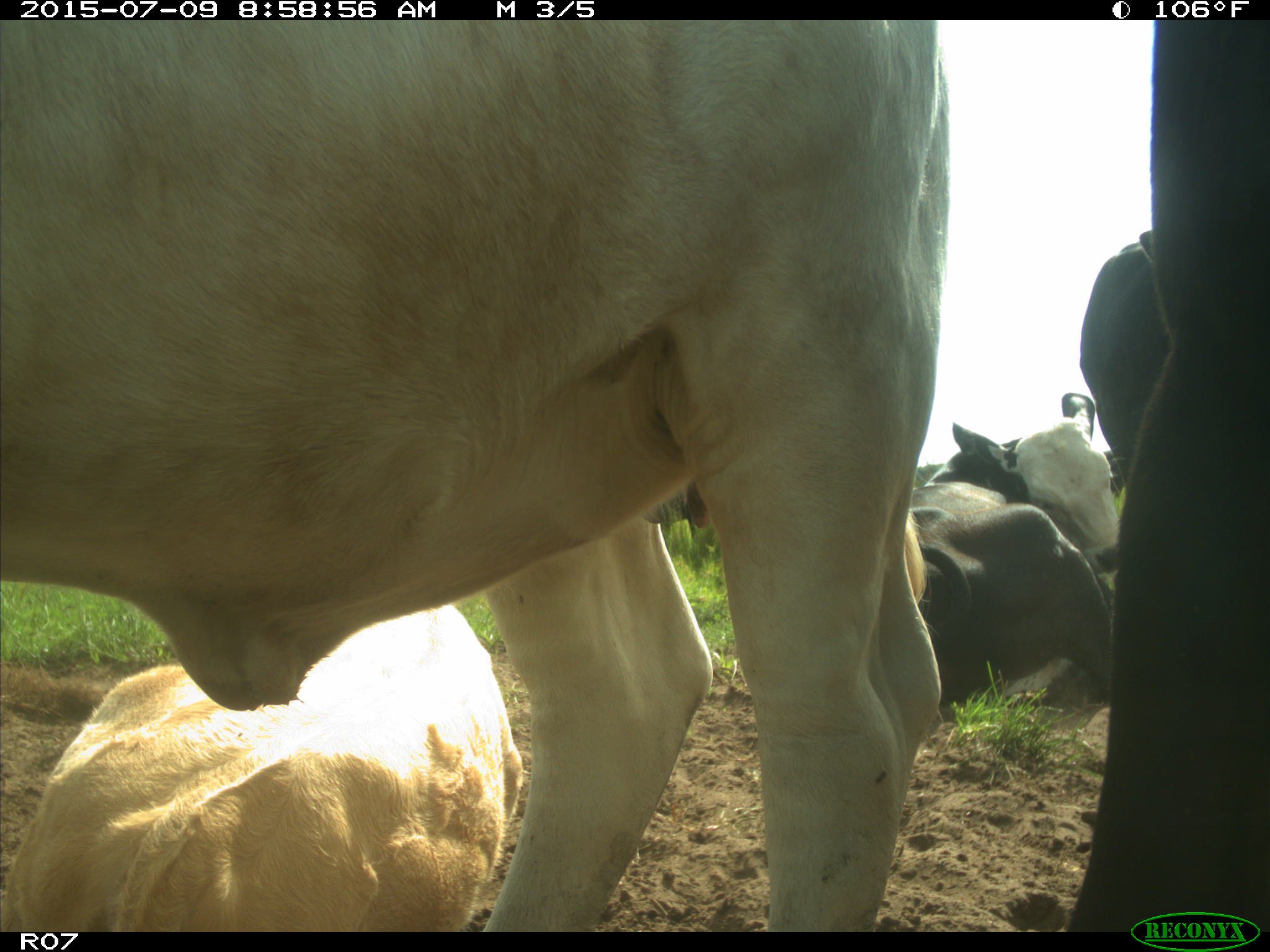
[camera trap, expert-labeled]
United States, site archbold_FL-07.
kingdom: Animalia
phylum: Chordata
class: Mammalia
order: Artiodactyla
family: Bovidae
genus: Bos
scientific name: Bos taurus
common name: domestic cow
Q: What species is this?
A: Bos taurus (domestic cow).